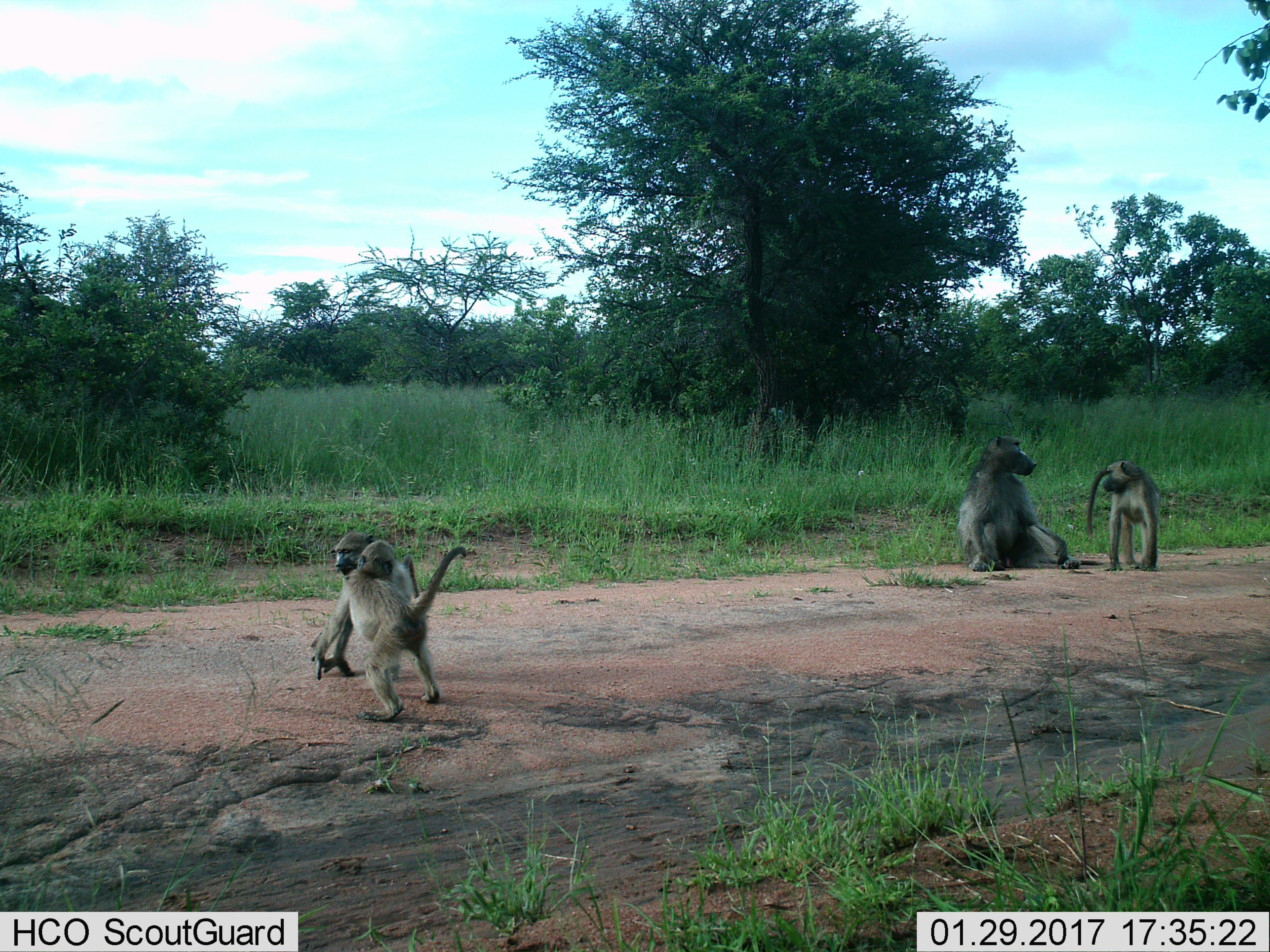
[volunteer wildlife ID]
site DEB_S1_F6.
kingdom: Animalia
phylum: Chordata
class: Mammalia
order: Primates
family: Cercopithecidae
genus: Papio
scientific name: Papio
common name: baboon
Baboon (Papio), count 4. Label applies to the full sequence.